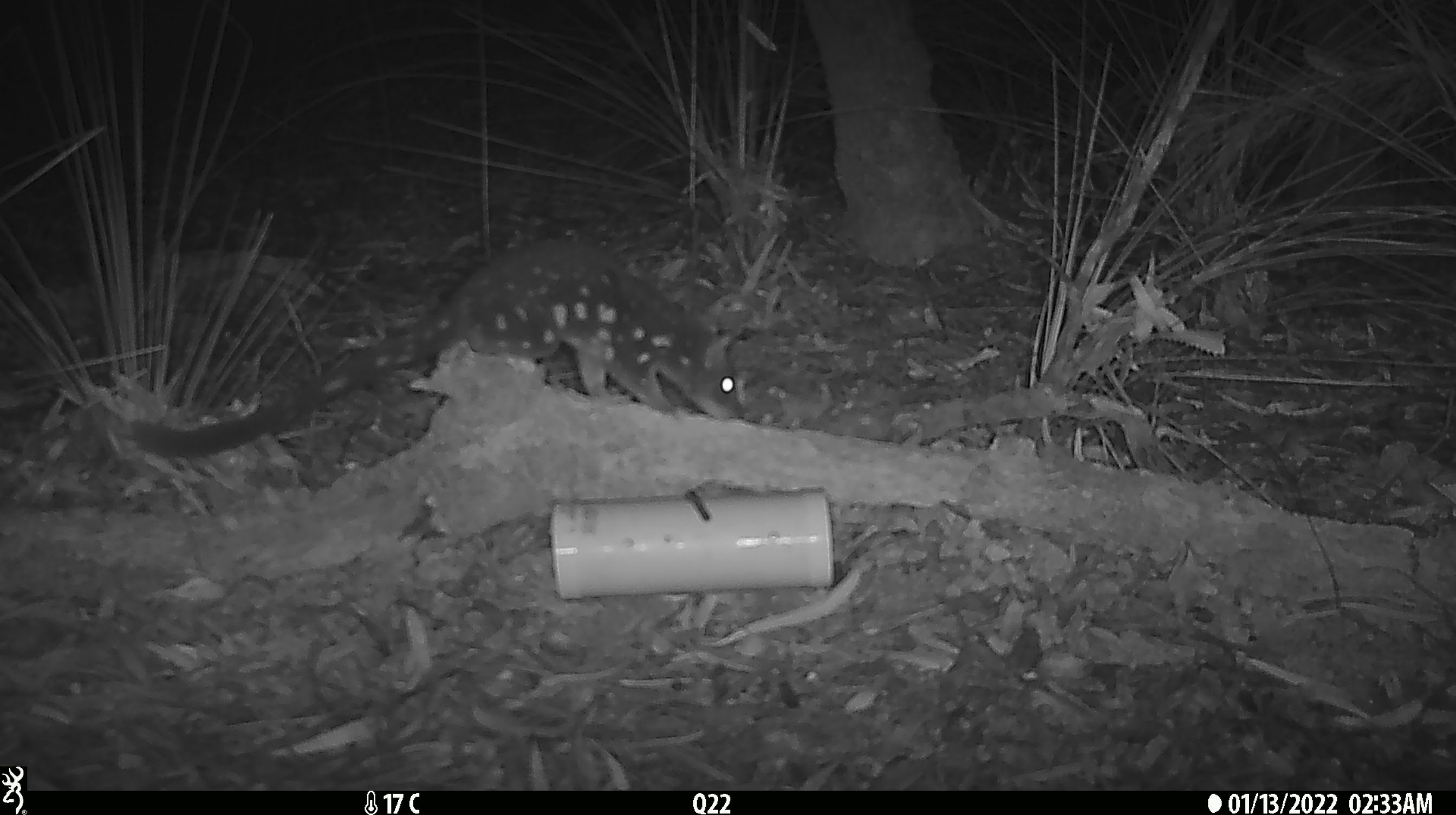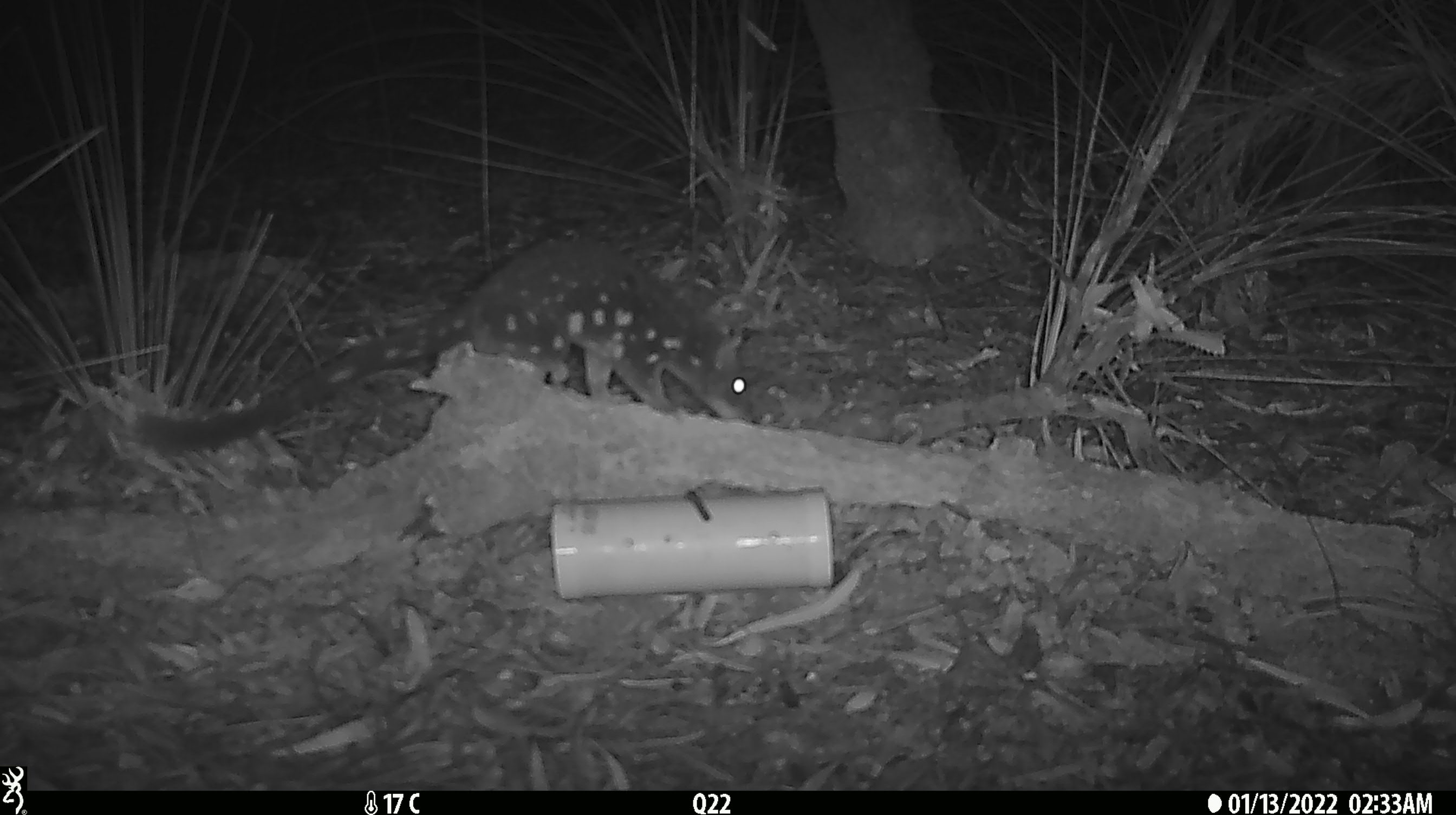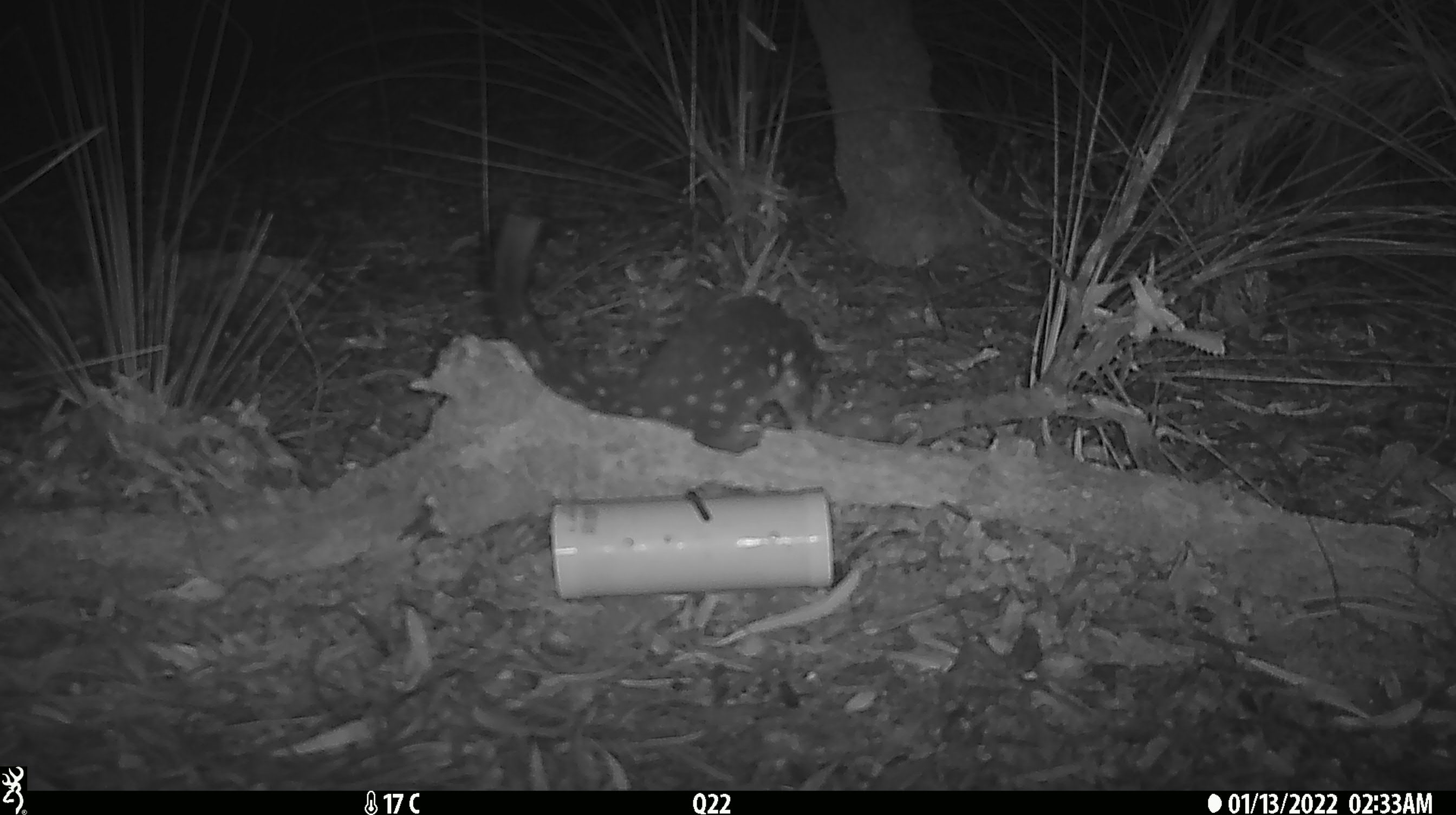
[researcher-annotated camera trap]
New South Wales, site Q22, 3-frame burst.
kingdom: Animalia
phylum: Chordata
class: Mammalia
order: Dasyuromorphia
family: Dasyuridae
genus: Dasyurus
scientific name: Dasyurus maculatus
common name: spotted-tailed quoll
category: quoll